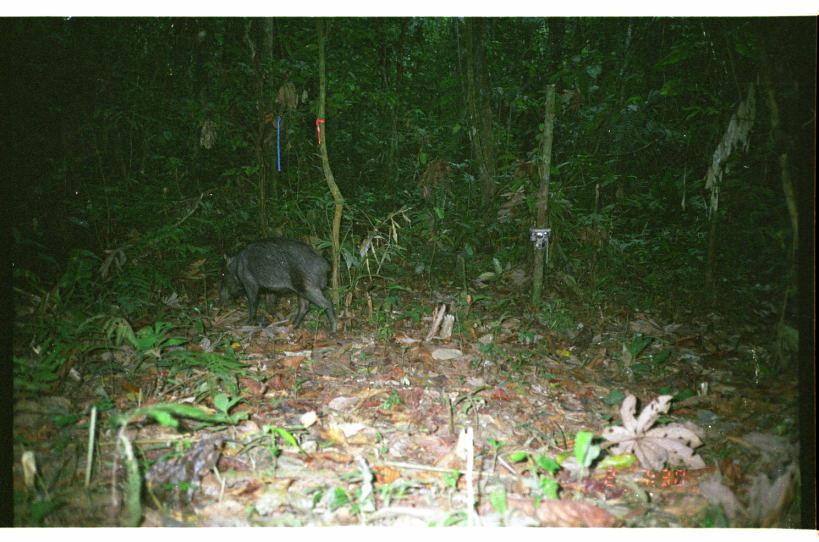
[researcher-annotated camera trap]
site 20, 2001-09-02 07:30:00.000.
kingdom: Animalia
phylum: Chordata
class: Mammalia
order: Artiodactyla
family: Tayassuidae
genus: Tayassu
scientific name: Tayassu pecari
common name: white-lipped peccary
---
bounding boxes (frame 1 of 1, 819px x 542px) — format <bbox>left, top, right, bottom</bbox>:
tayassu pecari: <bbox>216, 234, 339, 337</bbox>